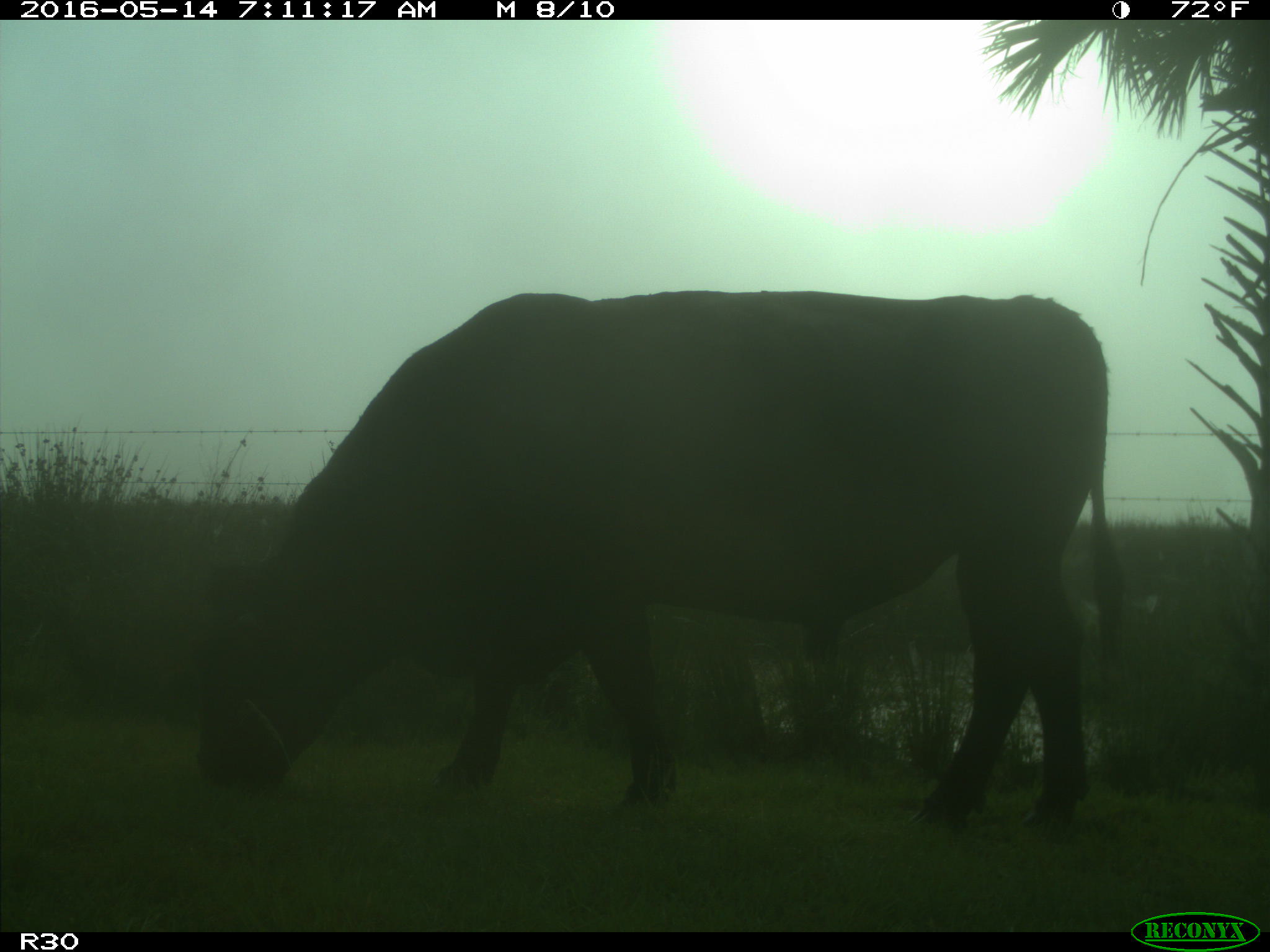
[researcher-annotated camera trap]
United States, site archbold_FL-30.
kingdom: Animalia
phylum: Chordata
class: Mammalia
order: Artiodactyla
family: Bovidae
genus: Bos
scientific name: Bos taurus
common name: domestic cow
Bos taurus (domestic cow).